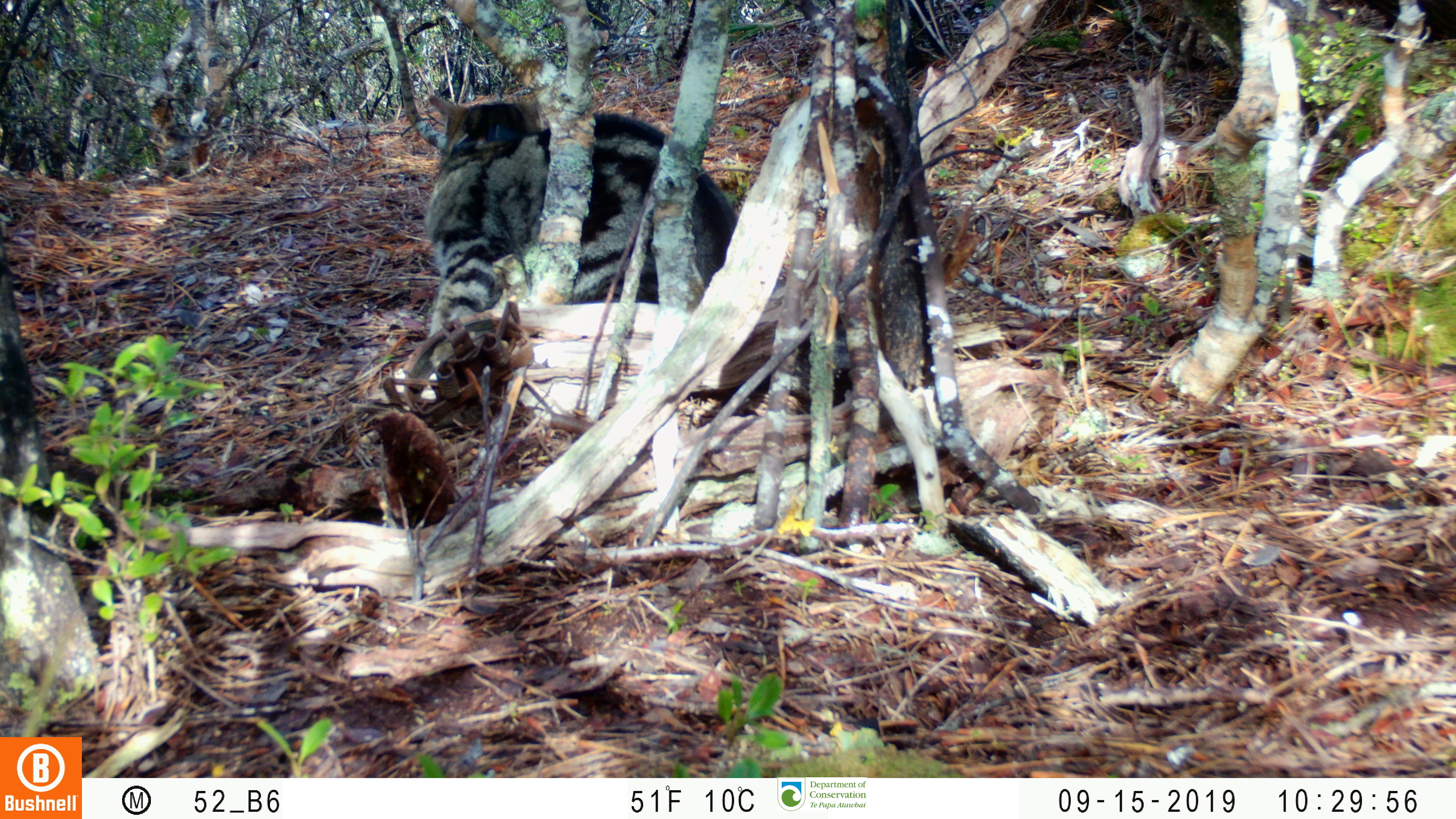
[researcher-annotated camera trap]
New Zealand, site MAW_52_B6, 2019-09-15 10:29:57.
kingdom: Animalia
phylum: Chordata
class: Mammalia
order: Carnivora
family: Felidae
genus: Felis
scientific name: Felis catus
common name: domestic cat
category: cat